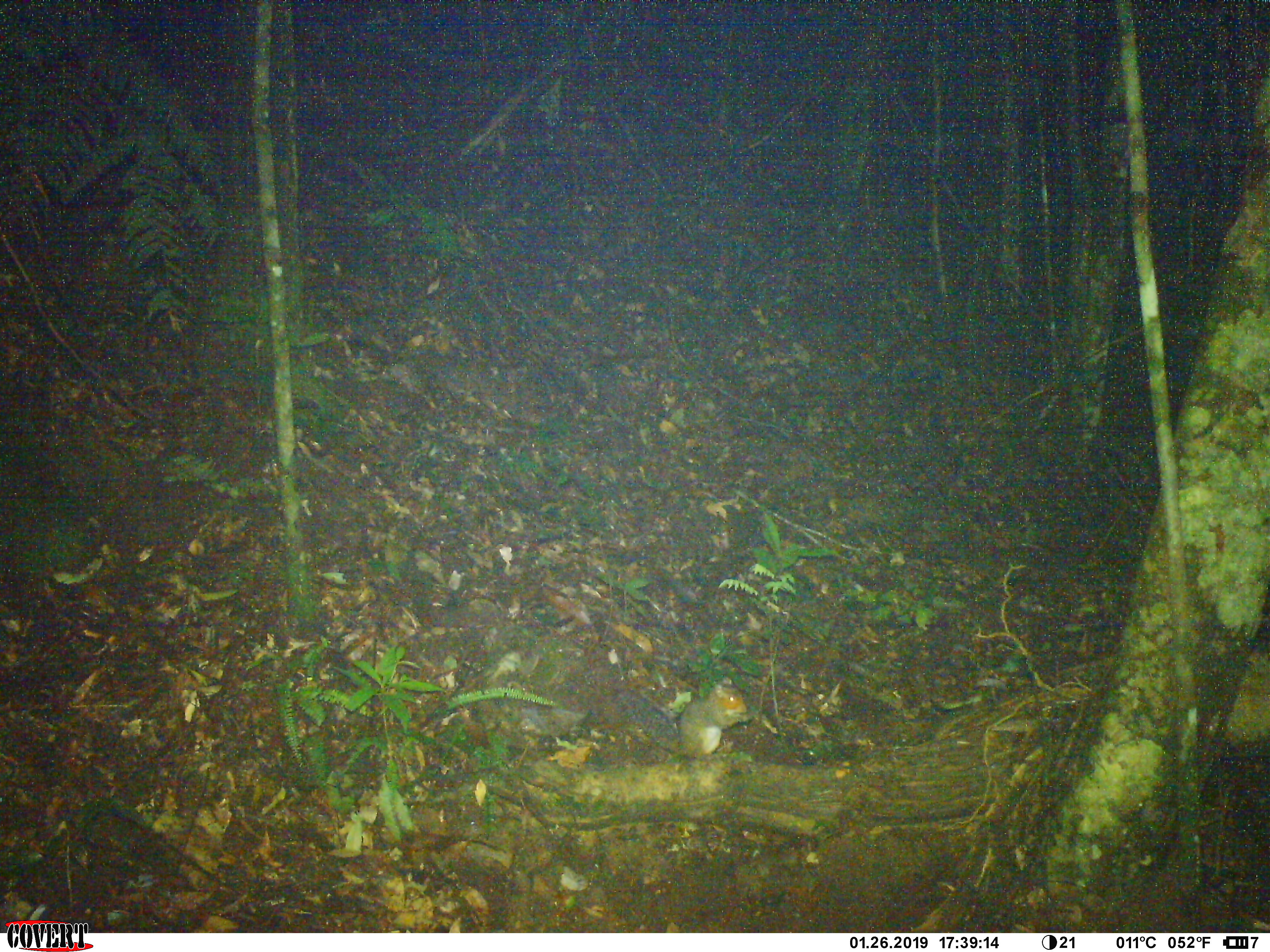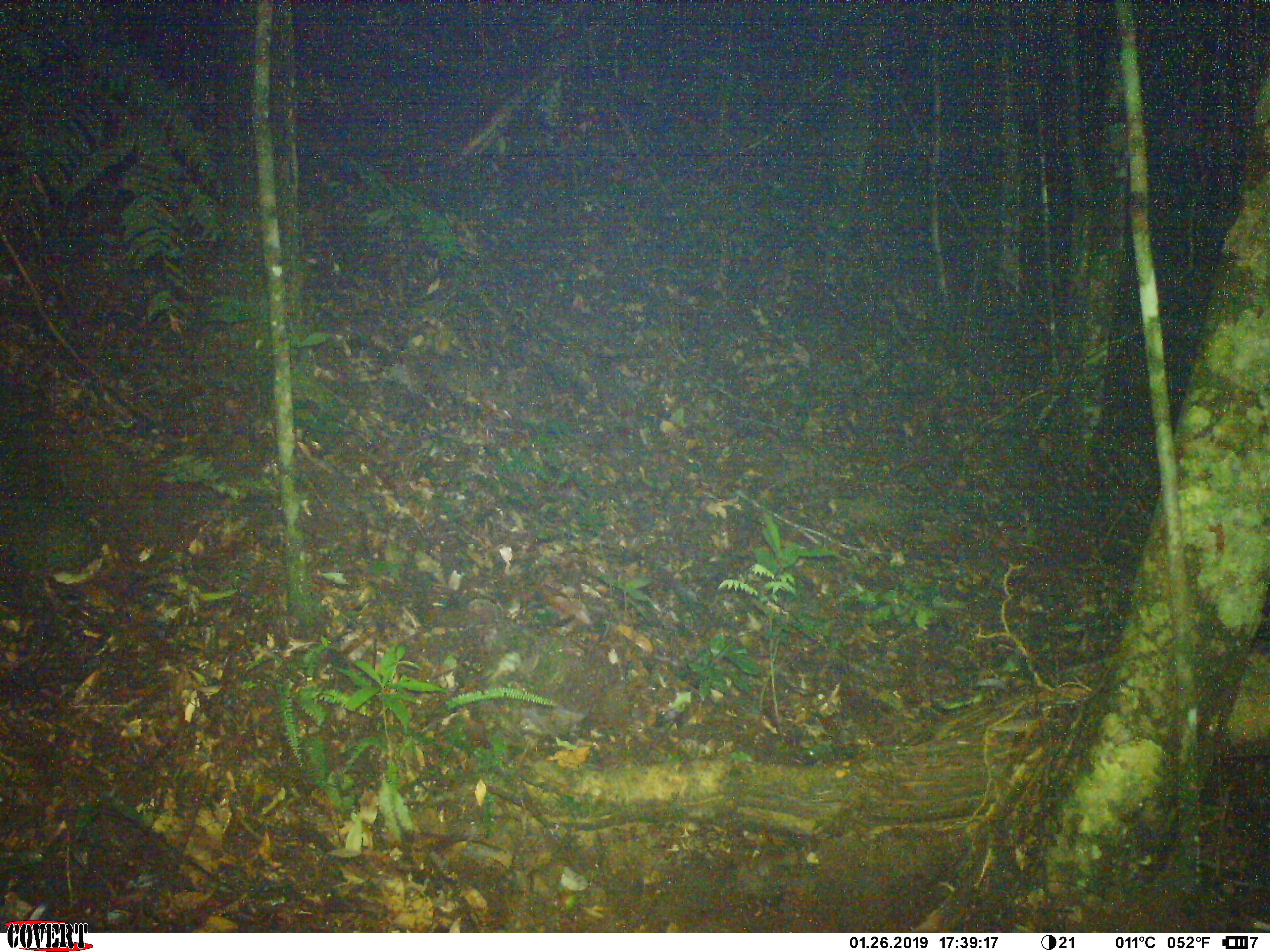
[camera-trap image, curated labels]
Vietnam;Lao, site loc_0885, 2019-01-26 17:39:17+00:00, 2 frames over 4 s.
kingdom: Animalia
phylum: Chordata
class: Mammalia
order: Rodentia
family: Sciuridae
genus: Dremomys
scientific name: Dremomys rufigenis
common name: red-cheeked squirrel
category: red cheeked squirrel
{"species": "red cheeked squirrel (red-cheeked squirrel) (Dremomys rufigenis)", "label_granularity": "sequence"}